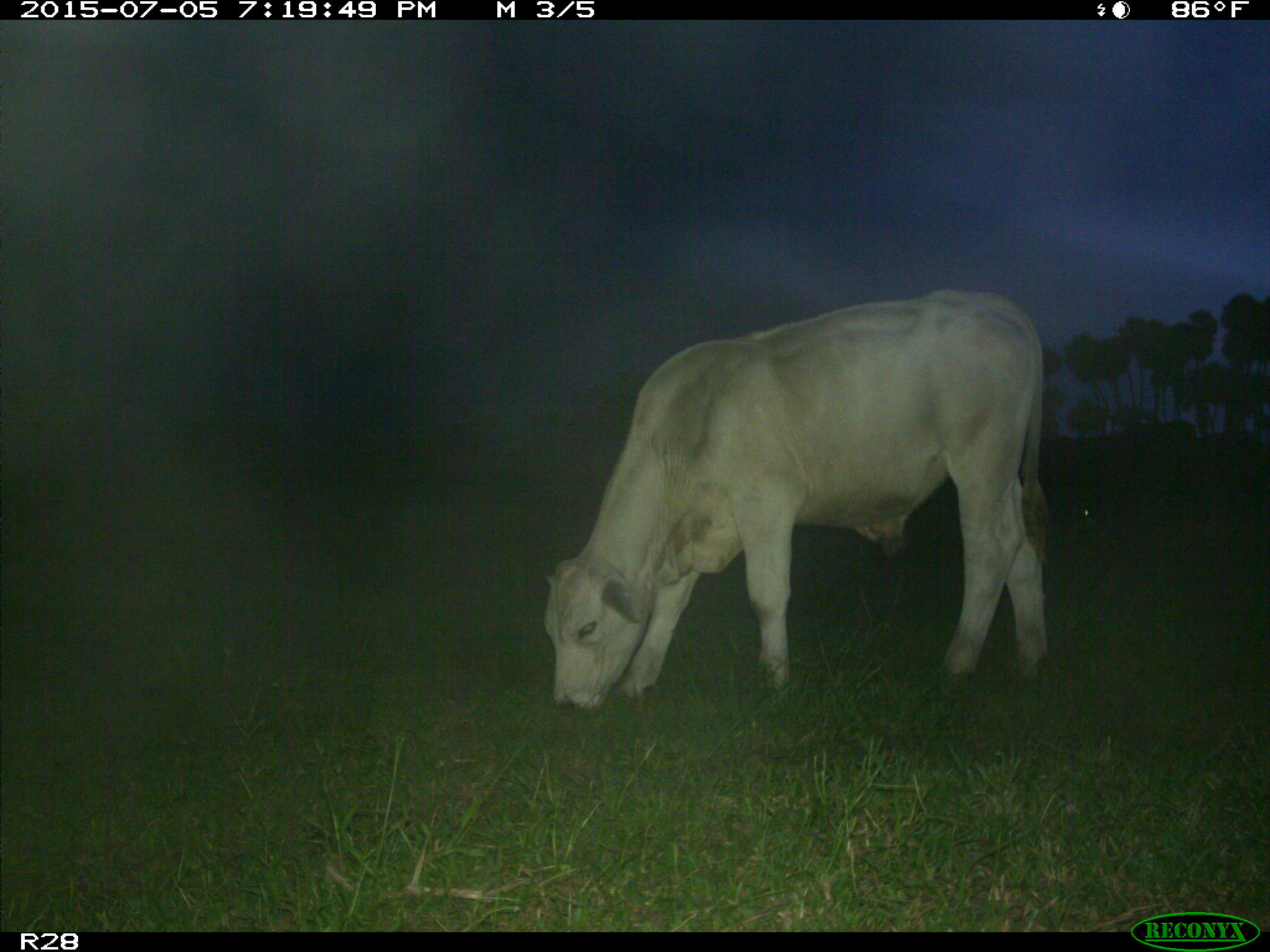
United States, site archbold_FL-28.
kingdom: Animalia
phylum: Chordata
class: Mammalia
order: Artiodactyla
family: Bovidae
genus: Bos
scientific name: Bos taurus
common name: domestic cow